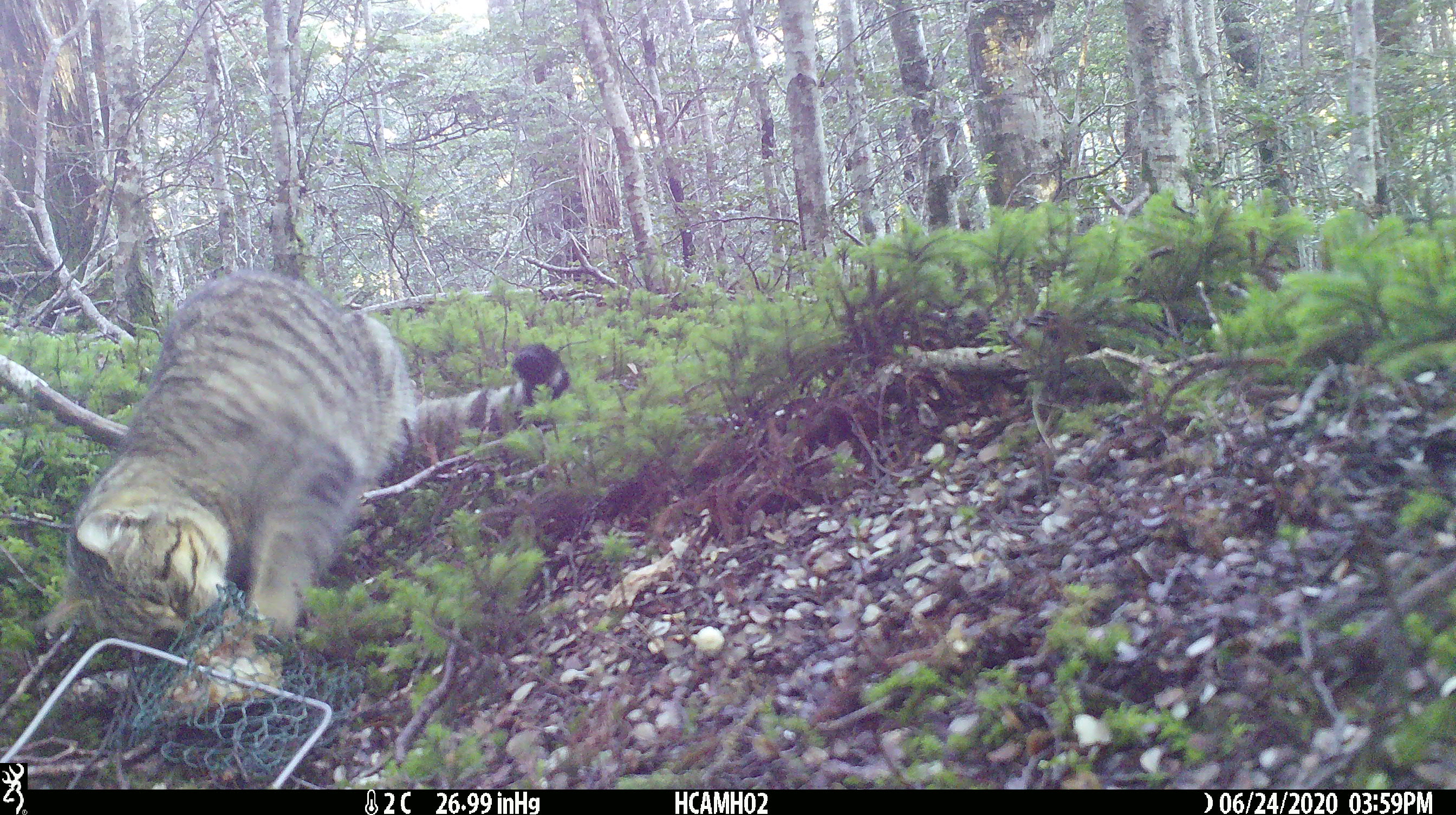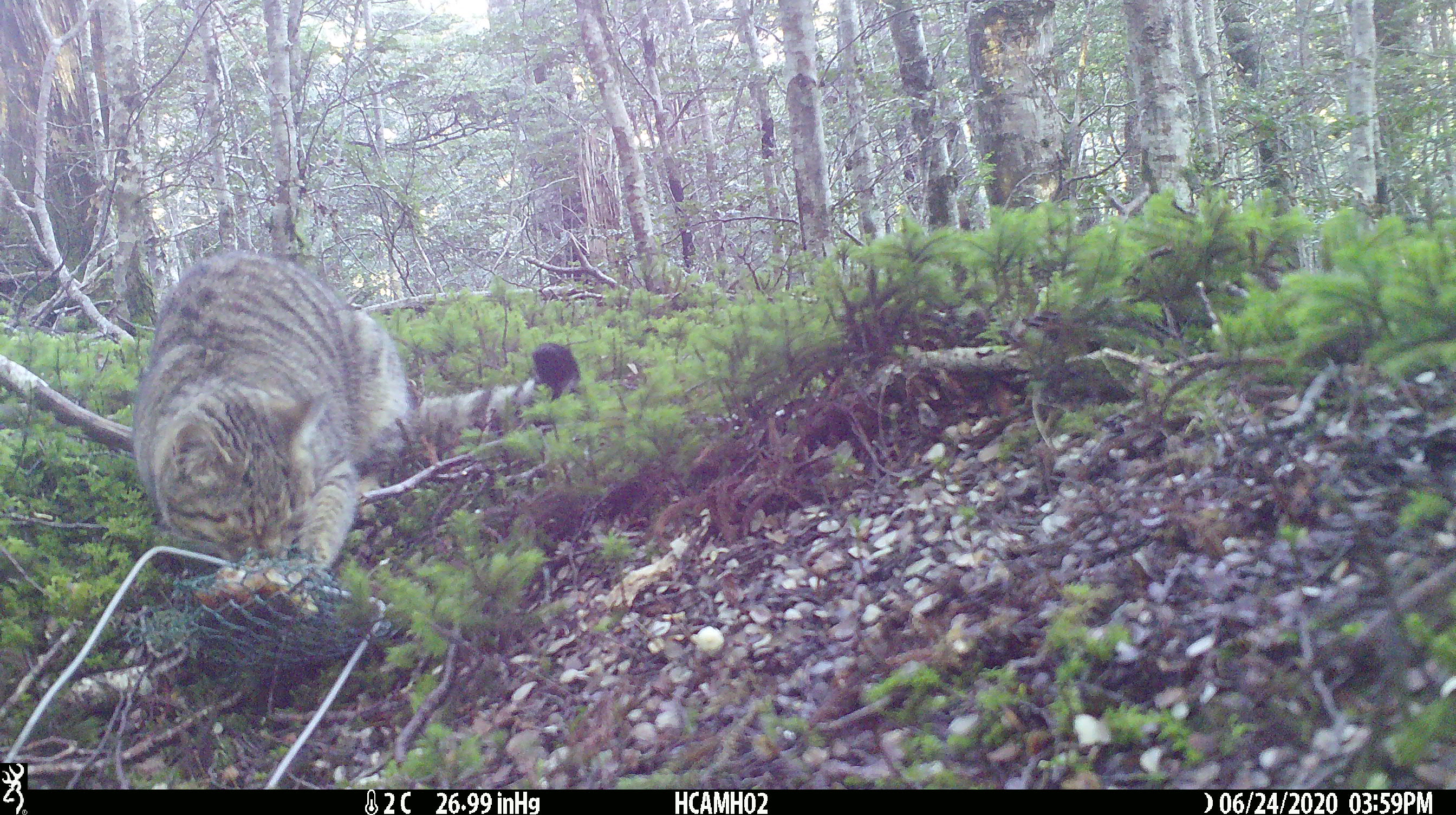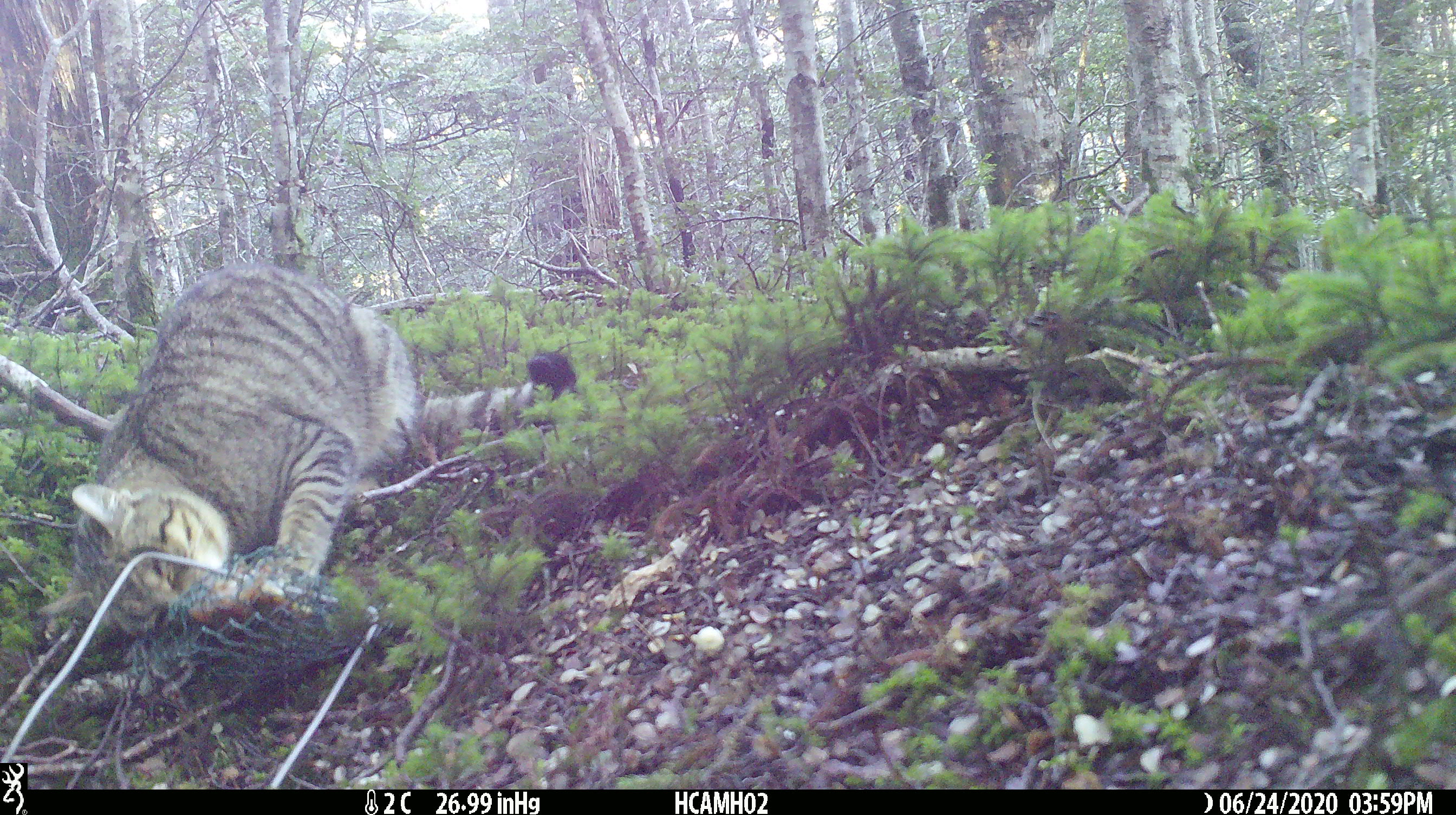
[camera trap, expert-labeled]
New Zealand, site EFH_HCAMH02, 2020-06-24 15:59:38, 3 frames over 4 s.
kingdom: Animalia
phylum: Chordata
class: Mammalia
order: Carnivora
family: Felidae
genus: Felis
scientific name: Felis catus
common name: domestic cat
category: cat